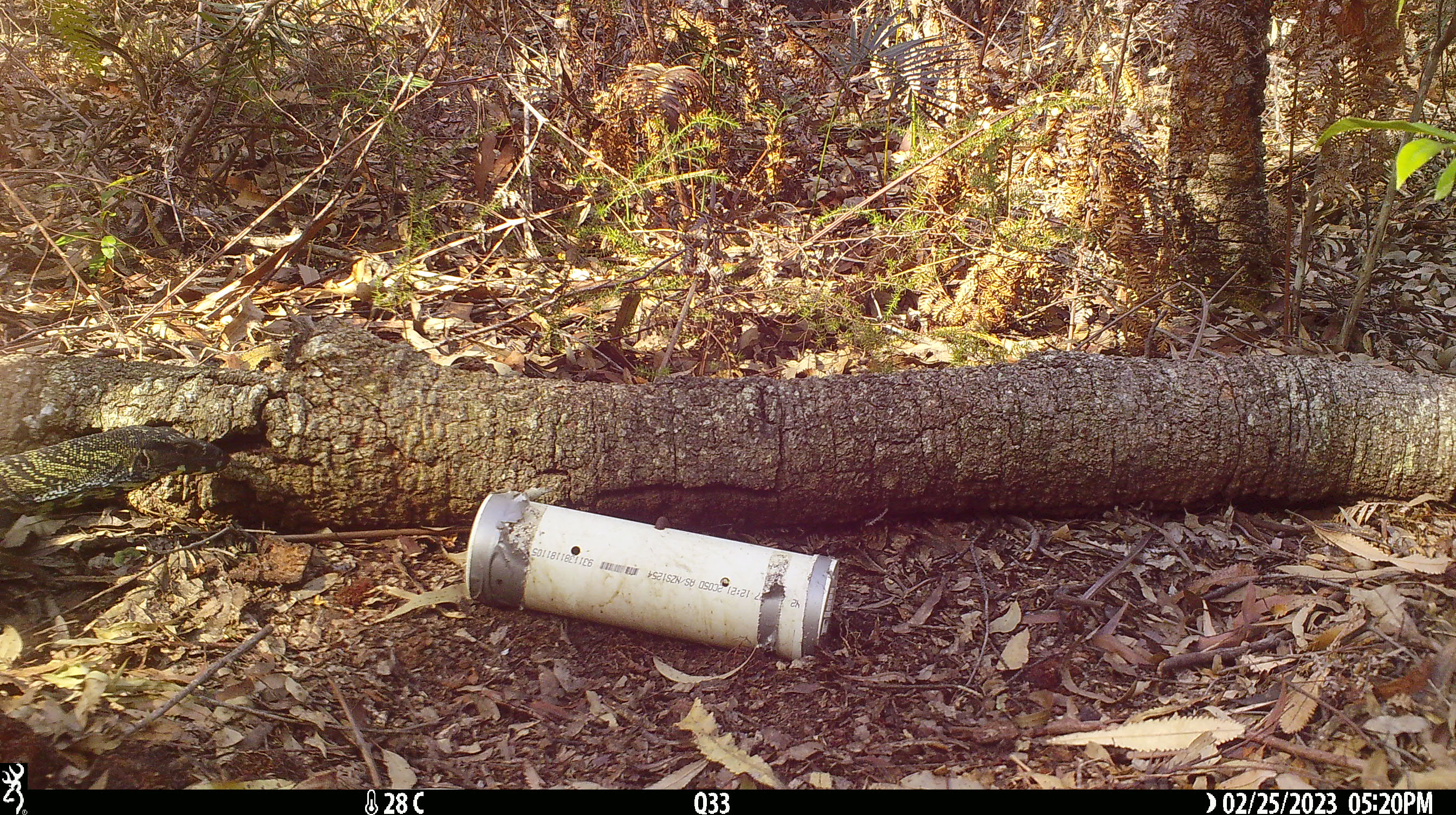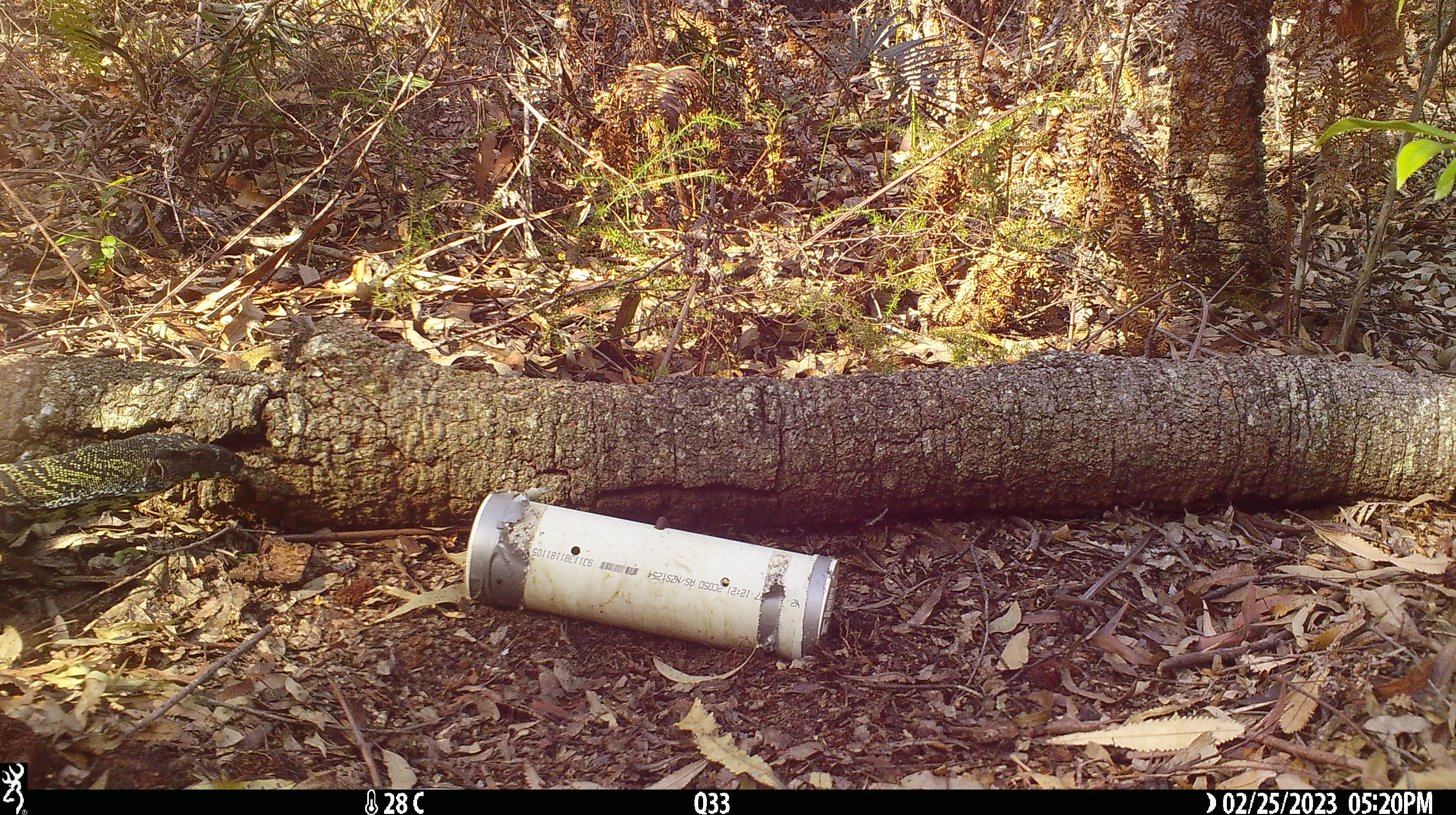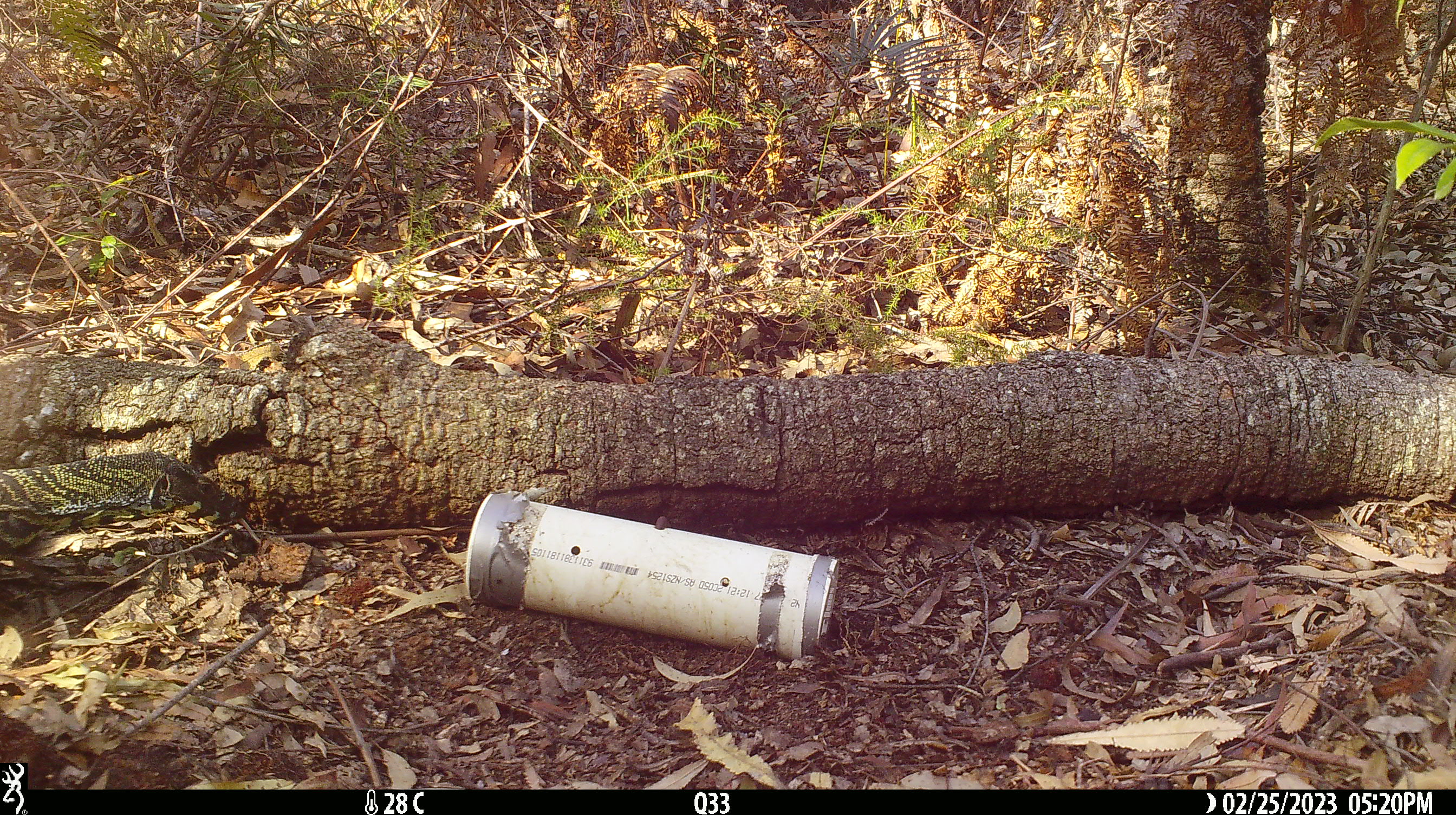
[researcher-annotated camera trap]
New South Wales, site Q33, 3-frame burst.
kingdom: Animalia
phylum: Chordata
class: Reptilia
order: Squamata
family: Varanidae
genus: Varanus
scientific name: Varanus varius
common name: lace monitor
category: goanna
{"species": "goanna (lace monitor) (Varanus varius)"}